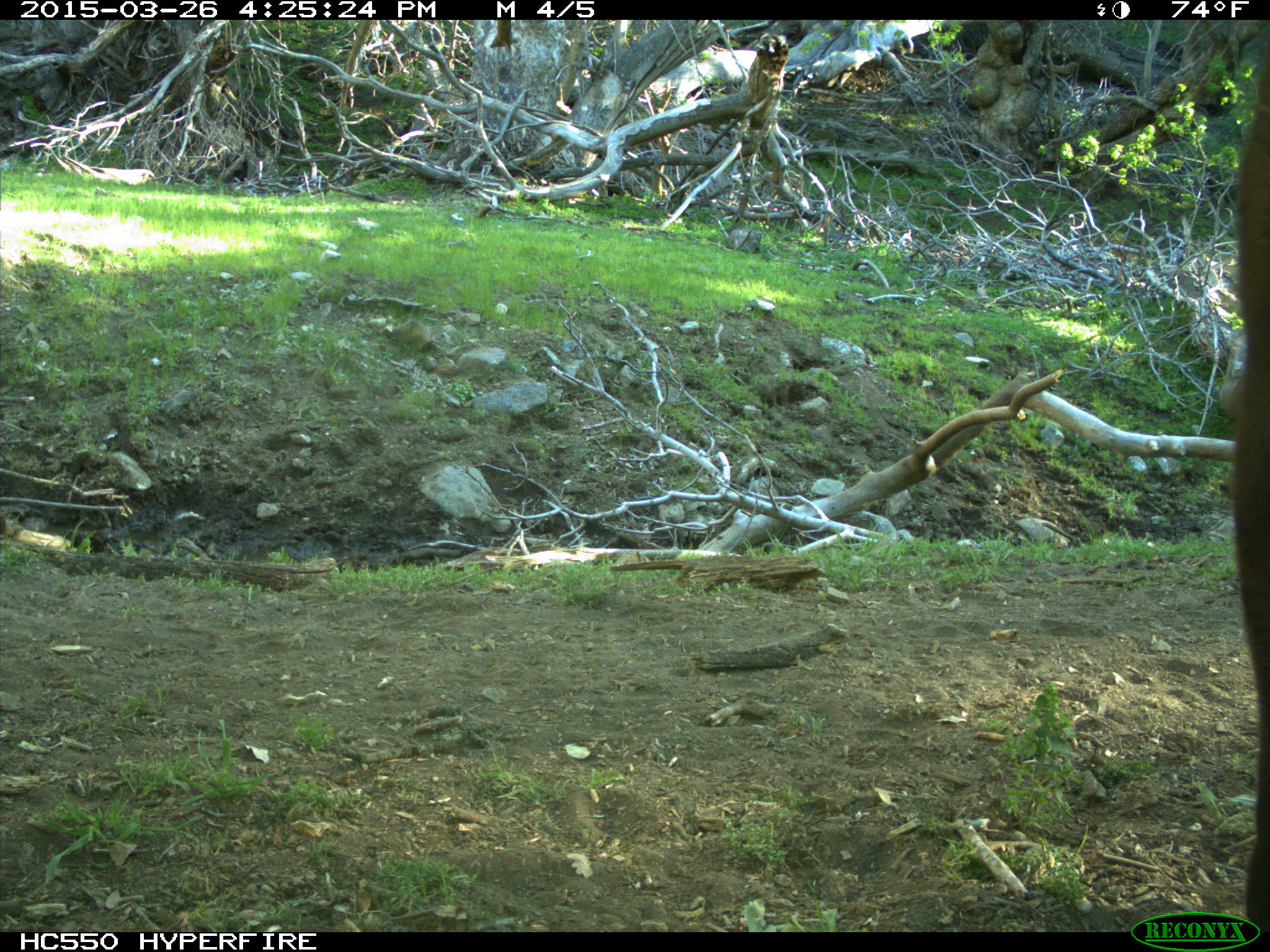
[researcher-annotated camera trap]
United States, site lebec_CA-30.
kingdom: Animalia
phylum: Chordata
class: Mammalia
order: Artiodactyla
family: Bovidae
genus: Bos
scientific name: Bos taurus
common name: domestic cow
Bos taurus (domestic cow).